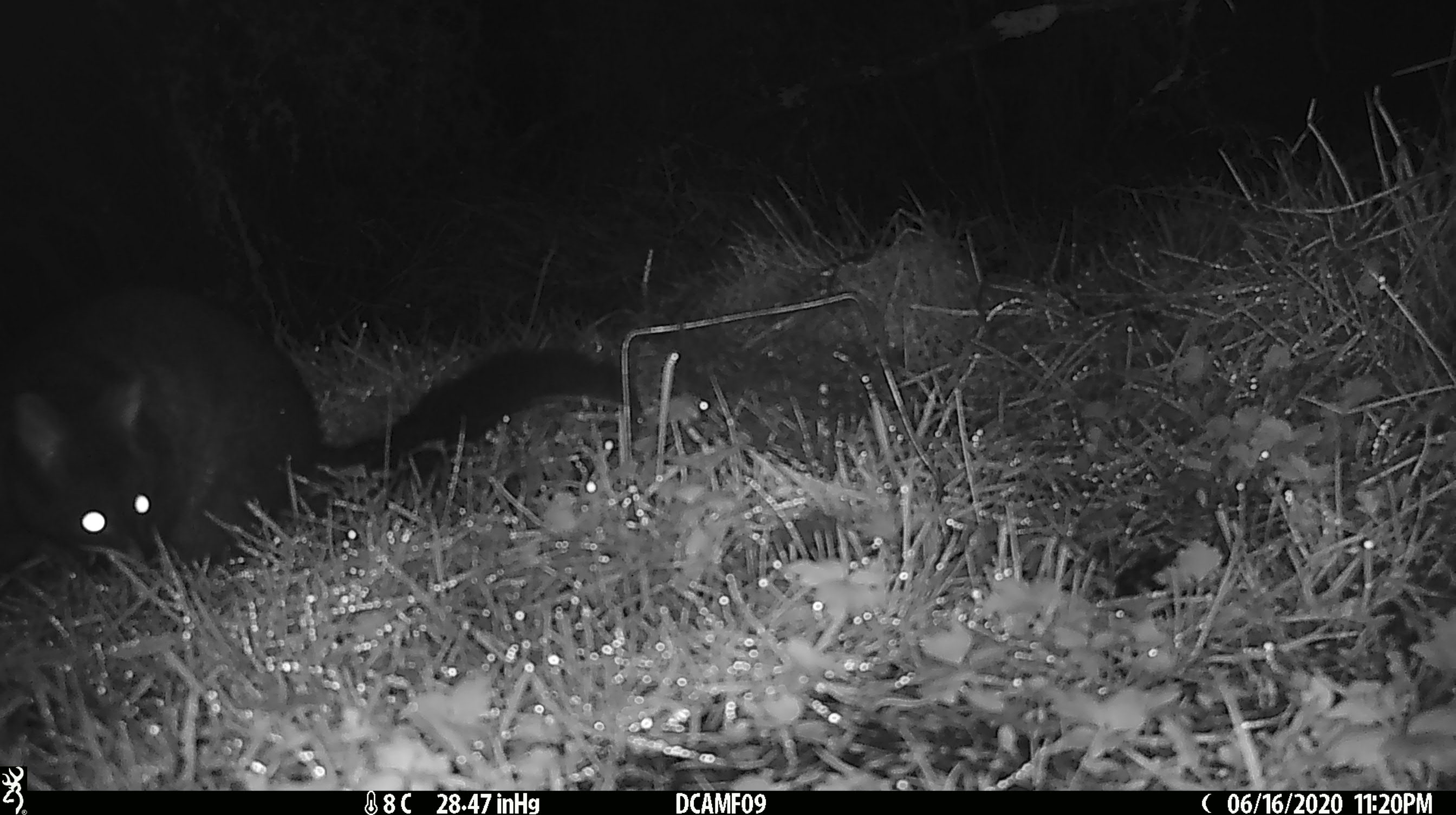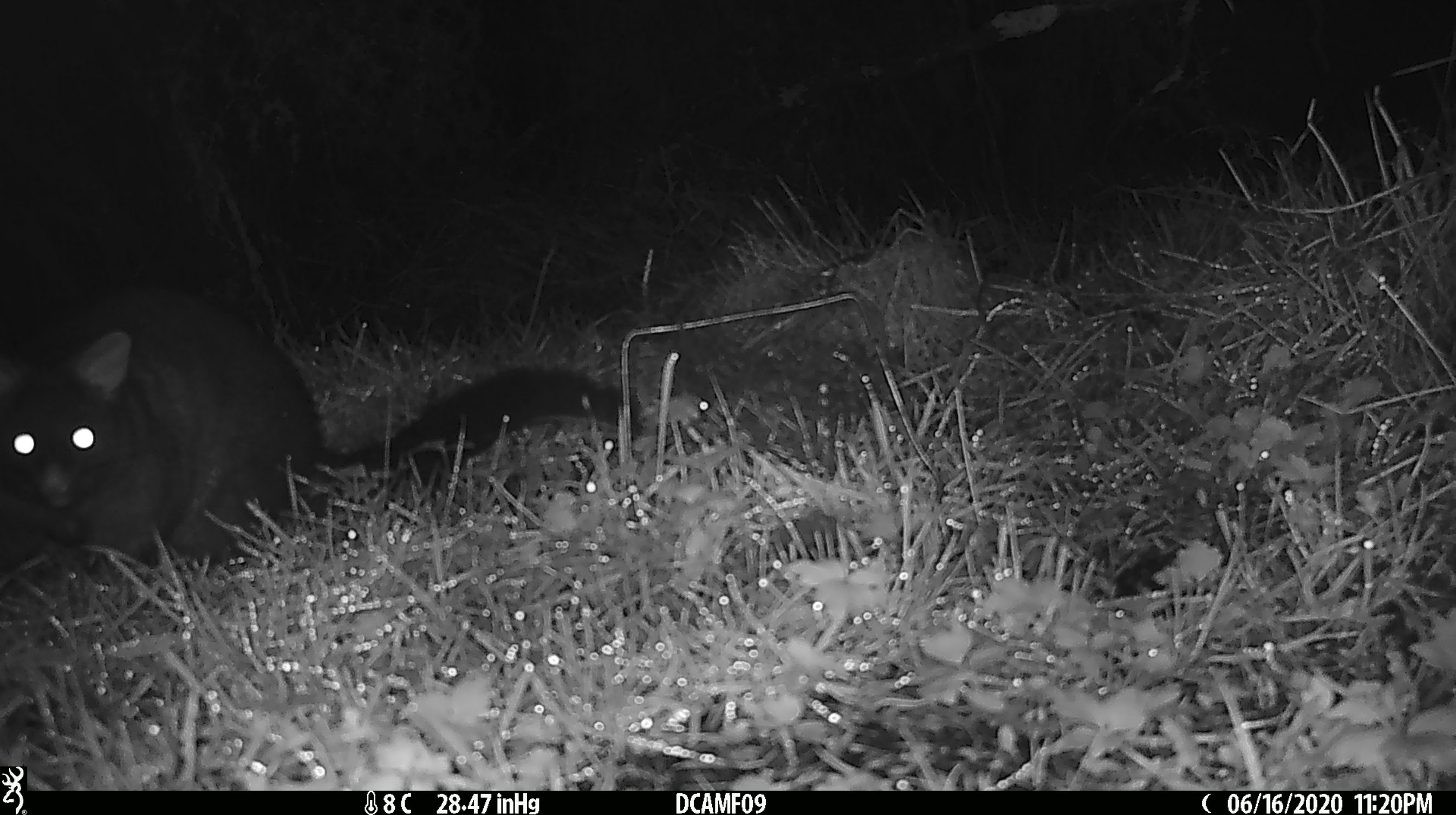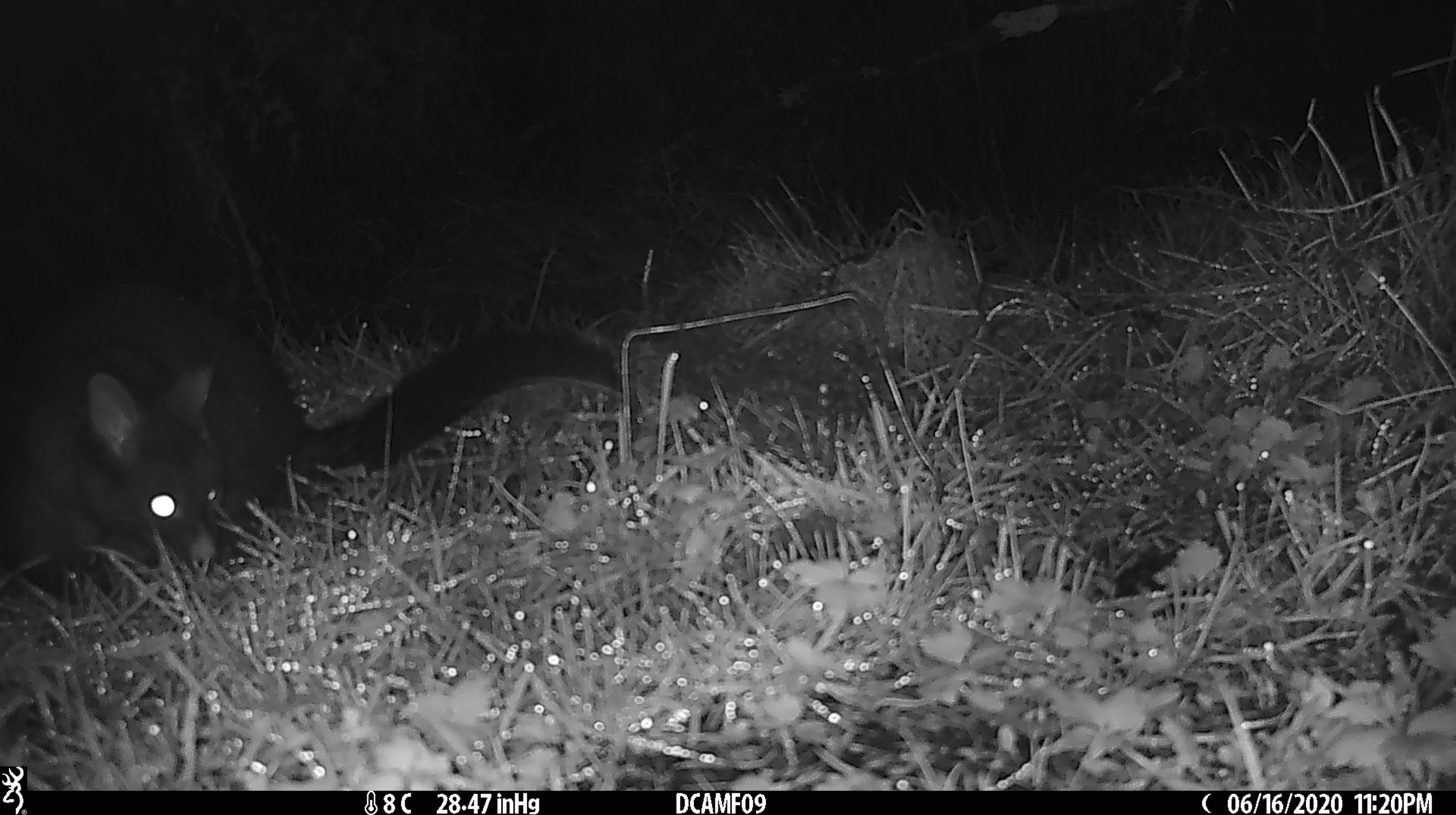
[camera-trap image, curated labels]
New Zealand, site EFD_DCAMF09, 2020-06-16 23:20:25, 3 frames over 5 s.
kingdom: Animalia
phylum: Chordata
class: Mammalia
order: Diprotodontia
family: Phalangeridae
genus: Trichosurus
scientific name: Trichosurus vulpecula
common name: common brushtail possum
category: possum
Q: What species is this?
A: Possum (common brushtail possum) (Trichosurus vulpecula).